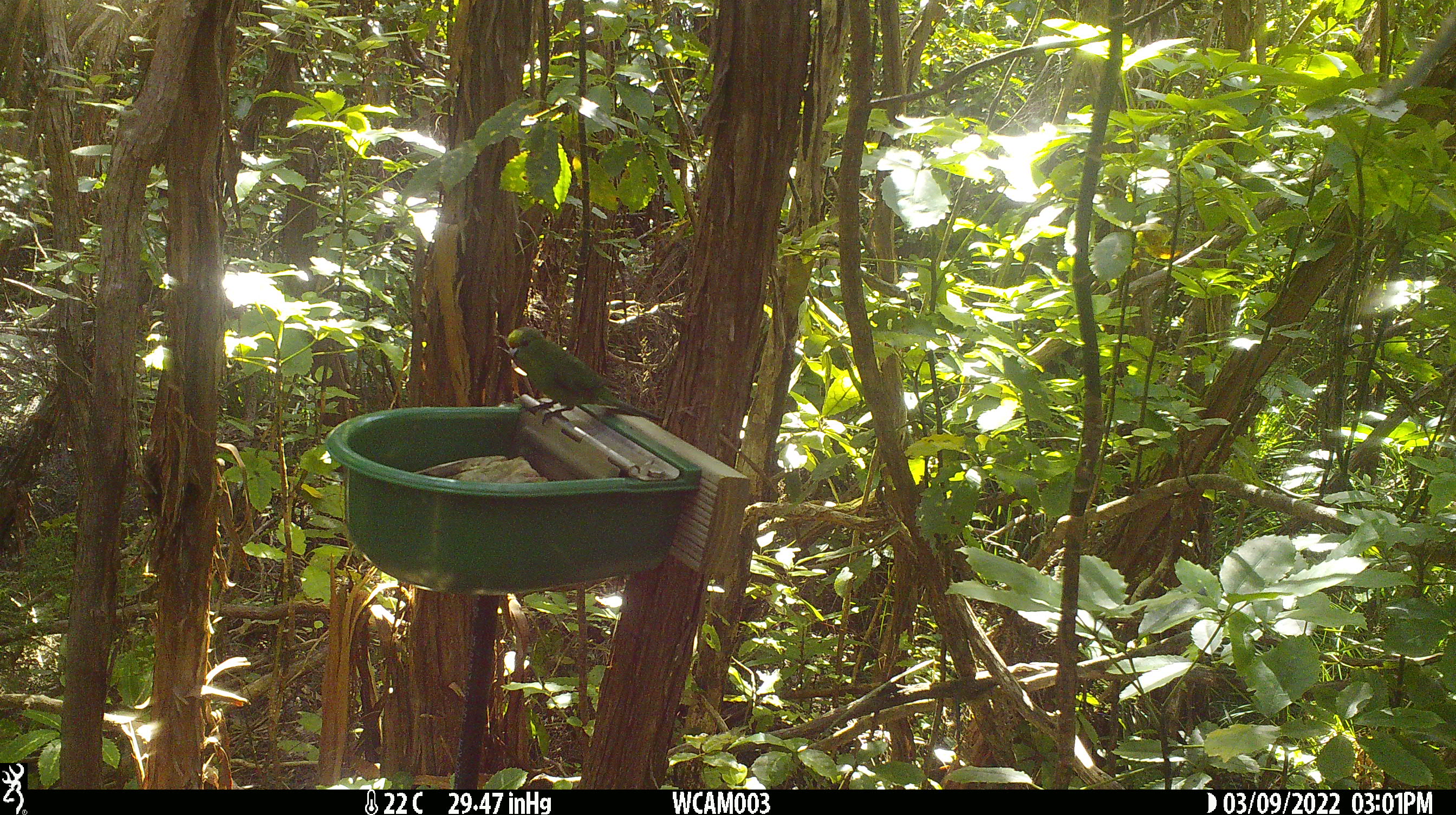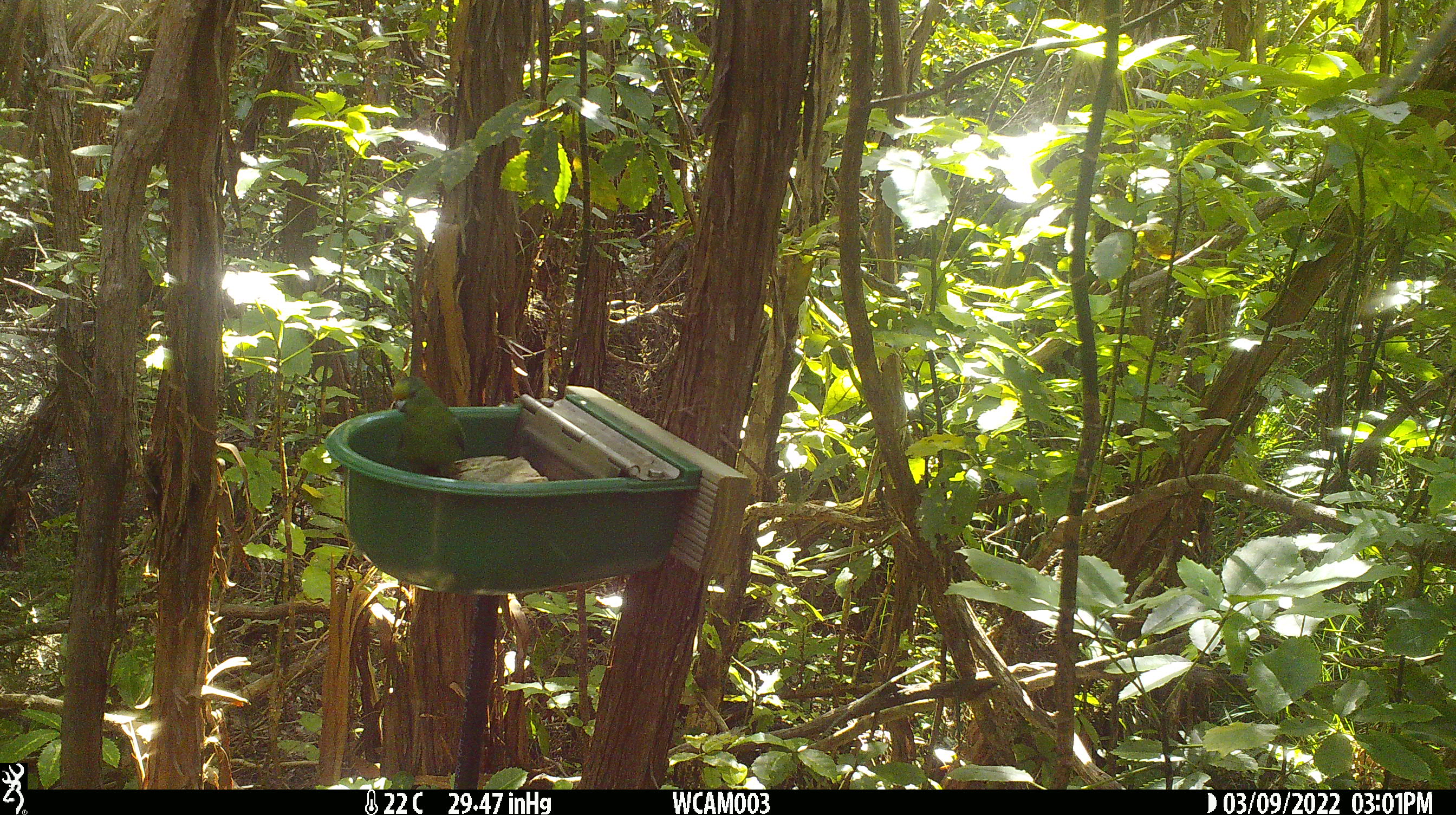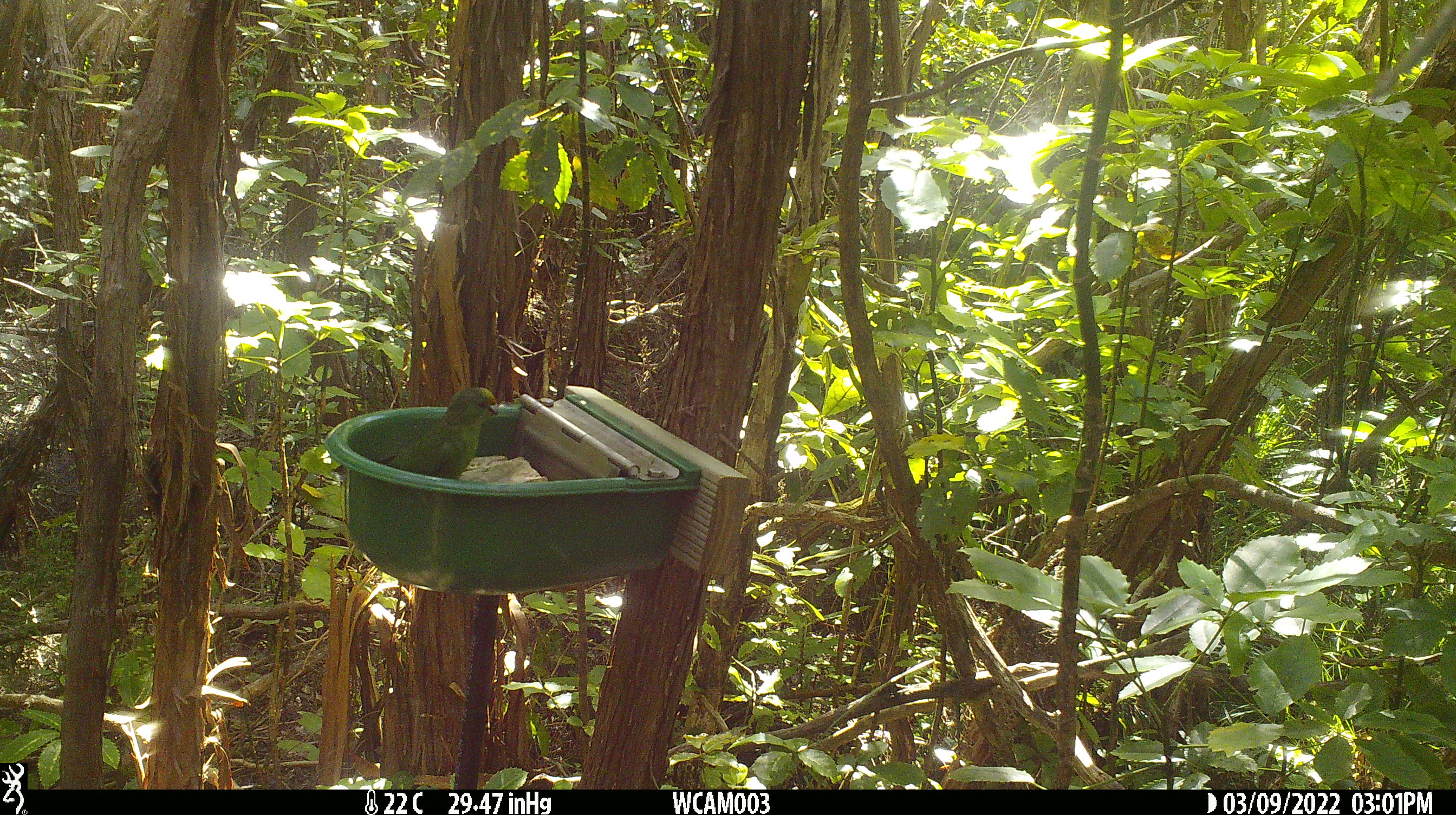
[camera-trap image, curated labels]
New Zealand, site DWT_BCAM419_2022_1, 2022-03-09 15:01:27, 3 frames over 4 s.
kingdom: Animalia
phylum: Chordata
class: Aves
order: Psittaciformes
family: Psittaculidae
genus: Cyanoramphus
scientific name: Cyanoramphus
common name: parakeet